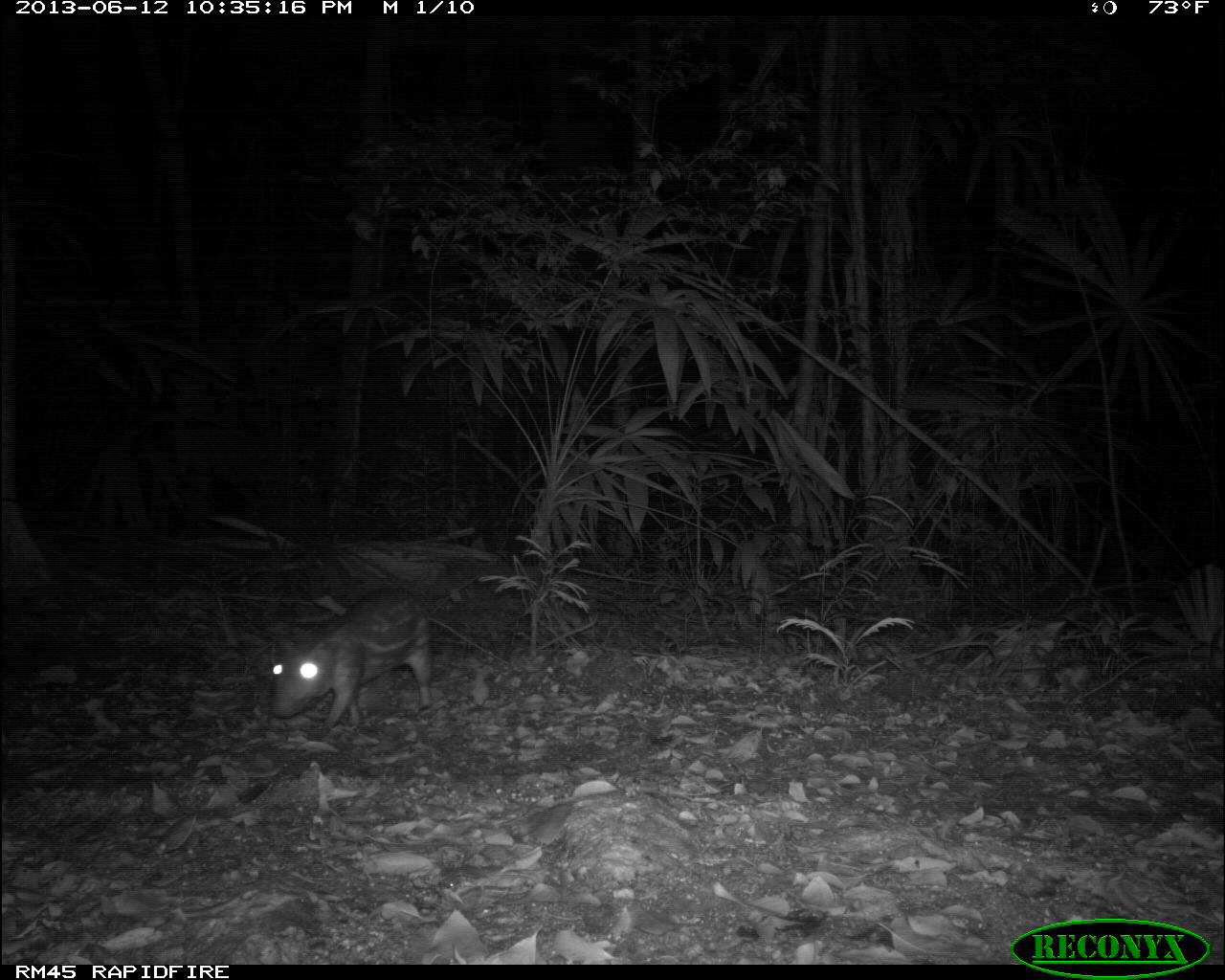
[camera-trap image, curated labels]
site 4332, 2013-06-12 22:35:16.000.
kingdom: Animalia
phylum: Chordata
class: Mammalia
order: Rodentia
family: Cuniculidae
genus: Cuniculus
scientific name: Cuniculus paca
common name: lowland paca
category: agouti paca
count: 1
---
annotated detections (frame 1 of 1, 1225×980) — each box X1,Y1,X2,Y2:
agouti paca: 267,591,435,726